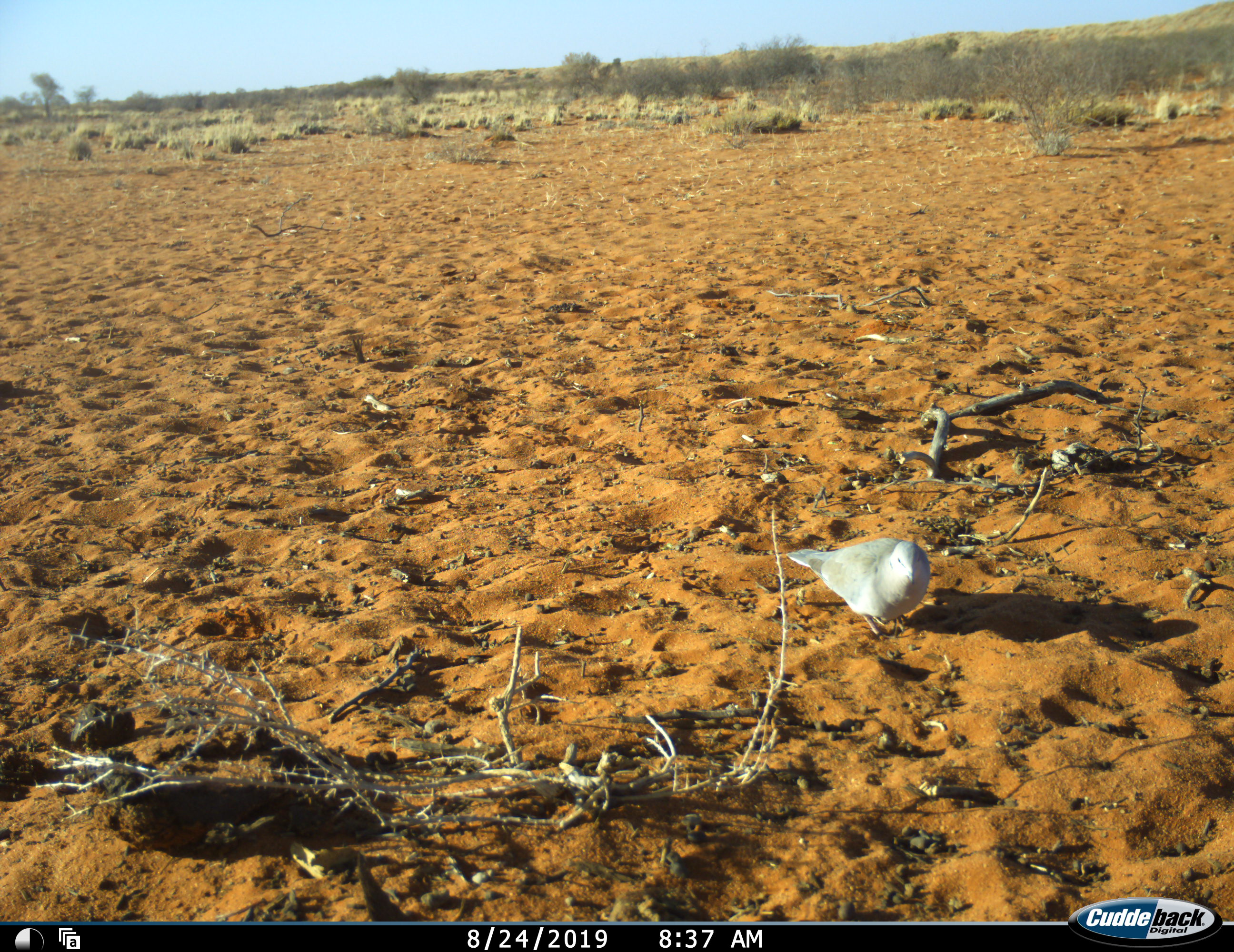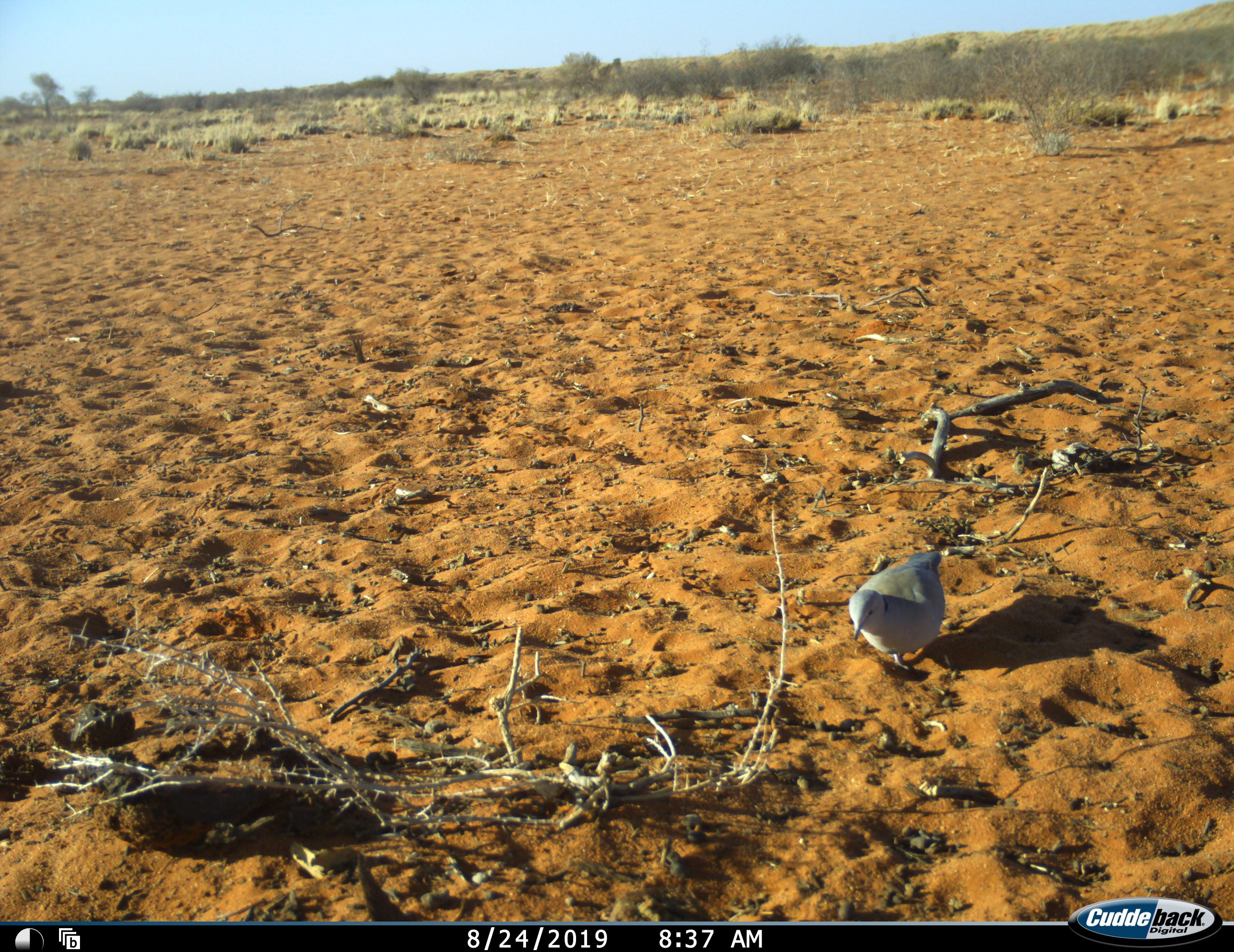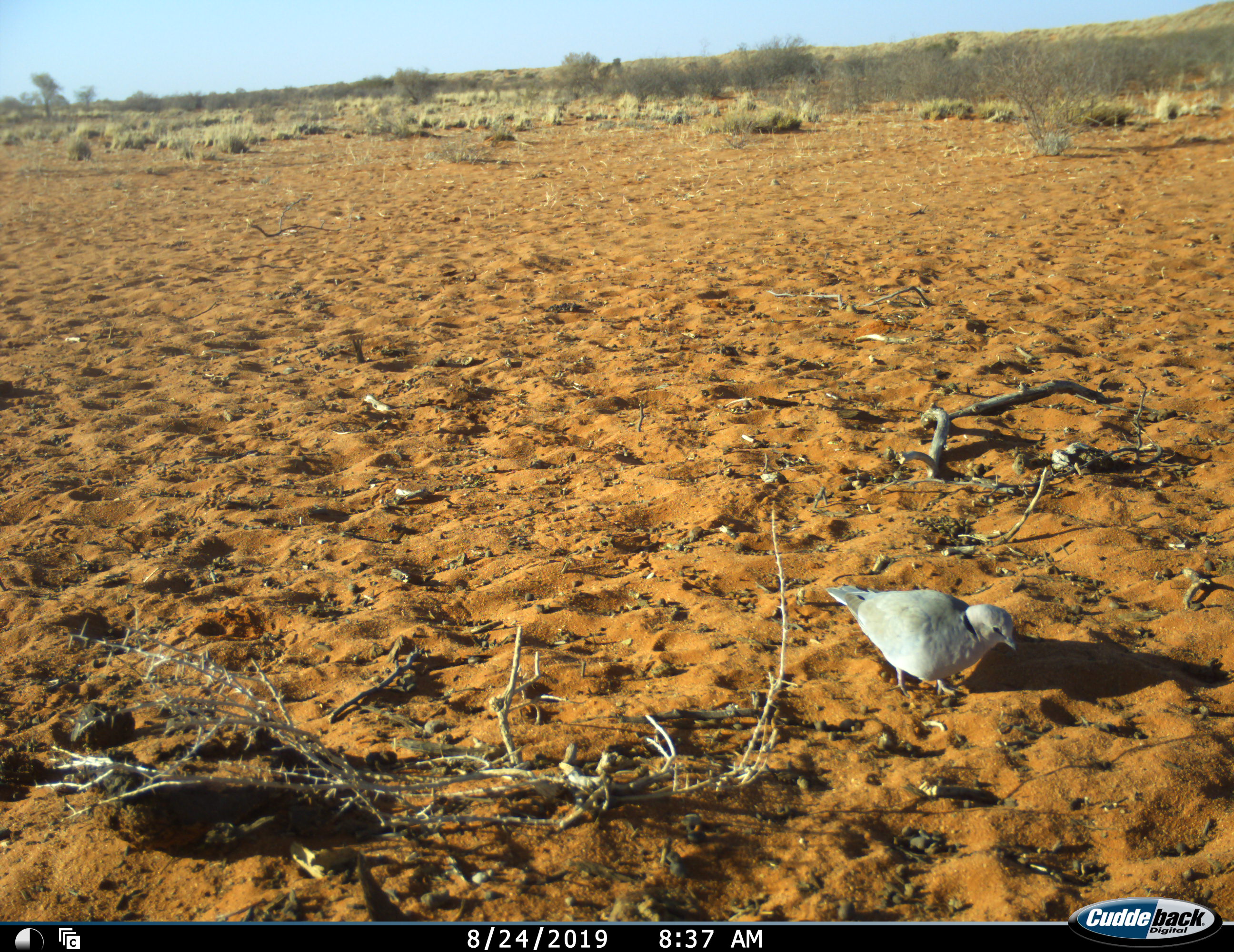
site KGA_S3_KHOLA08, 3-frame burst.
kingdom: Animalia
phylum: Chordata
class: Aves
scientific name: Aves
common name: bird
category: birdother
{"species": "birdother (bird) (Aves)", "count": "1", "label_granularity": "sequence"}